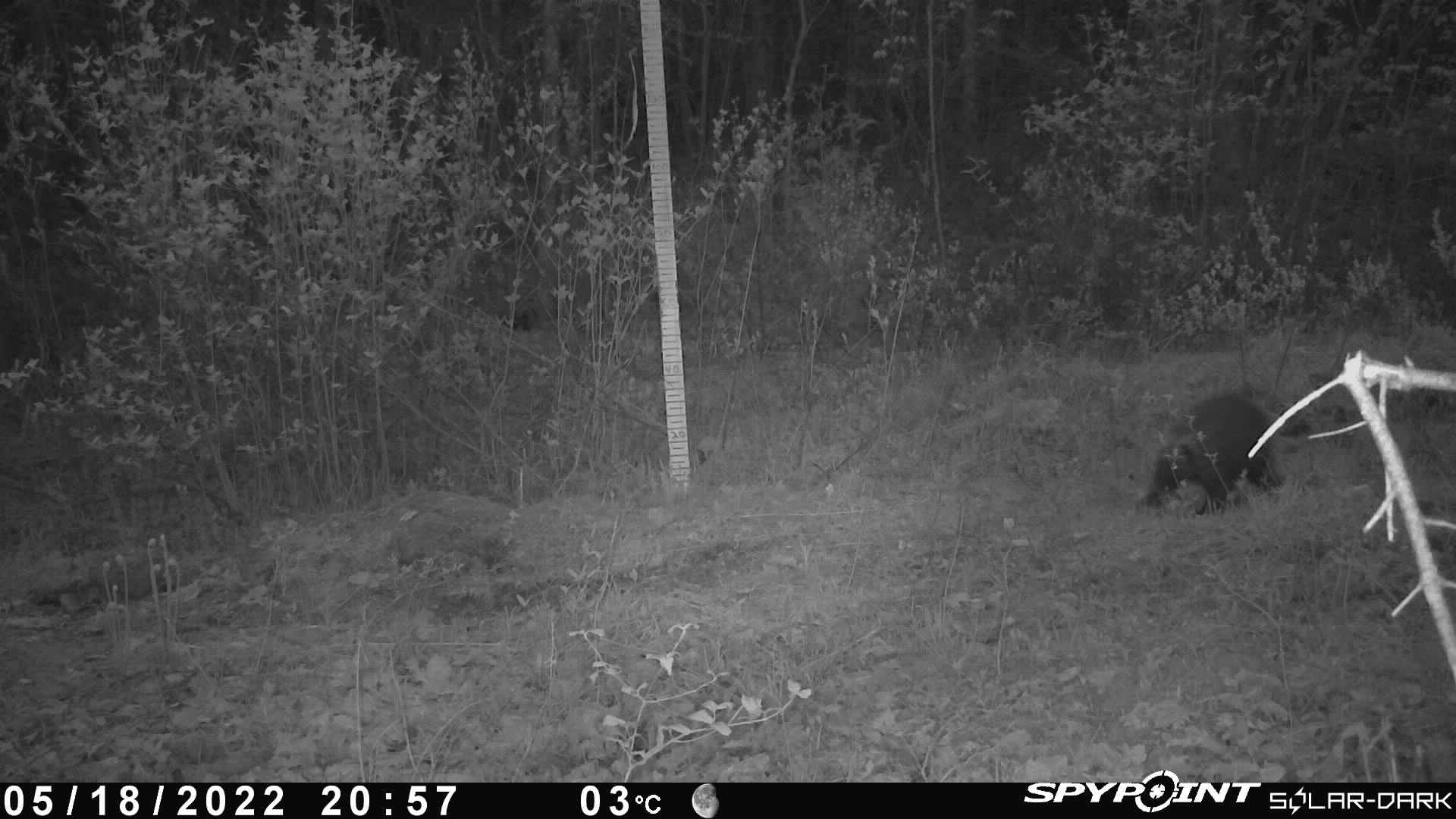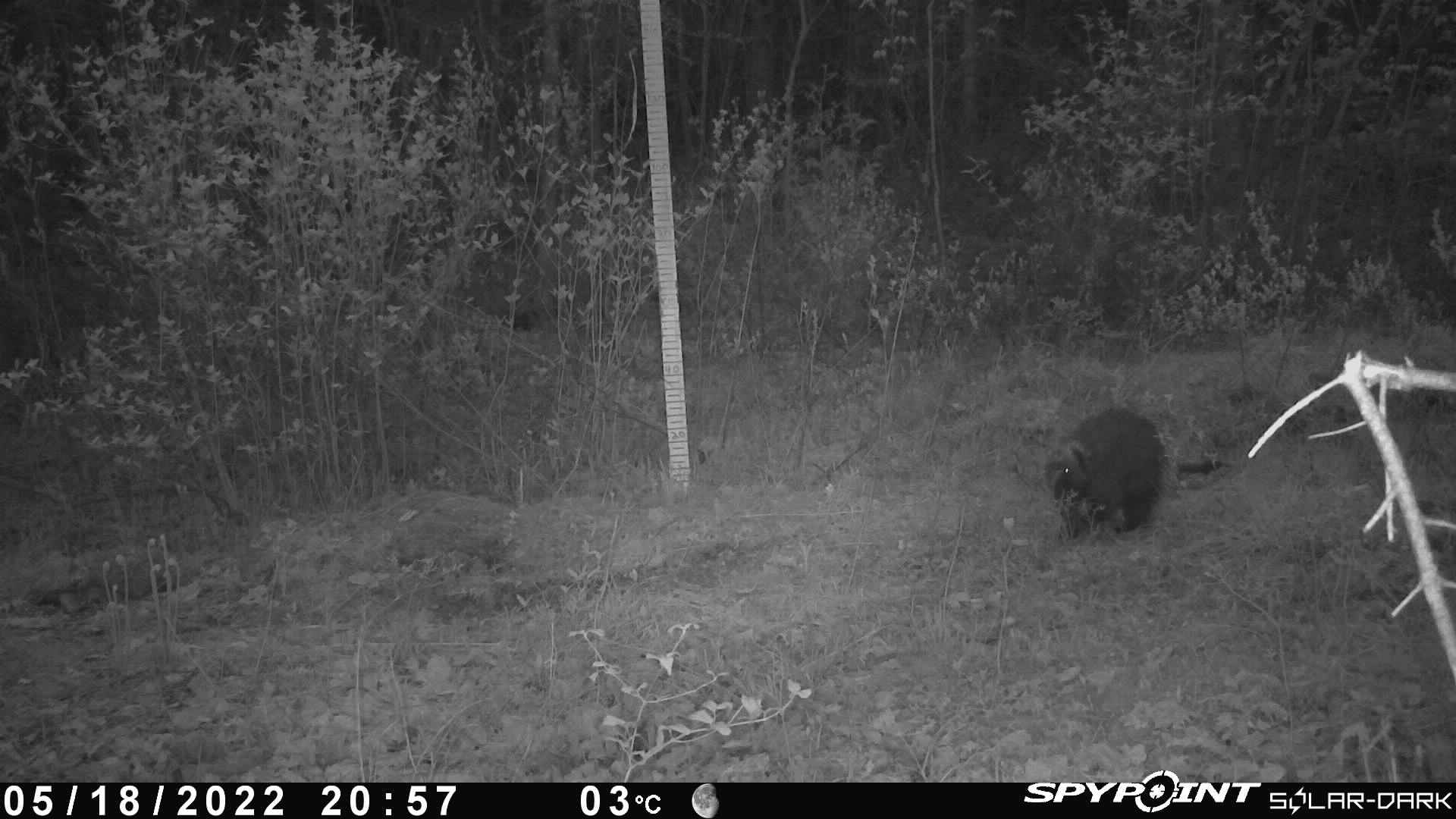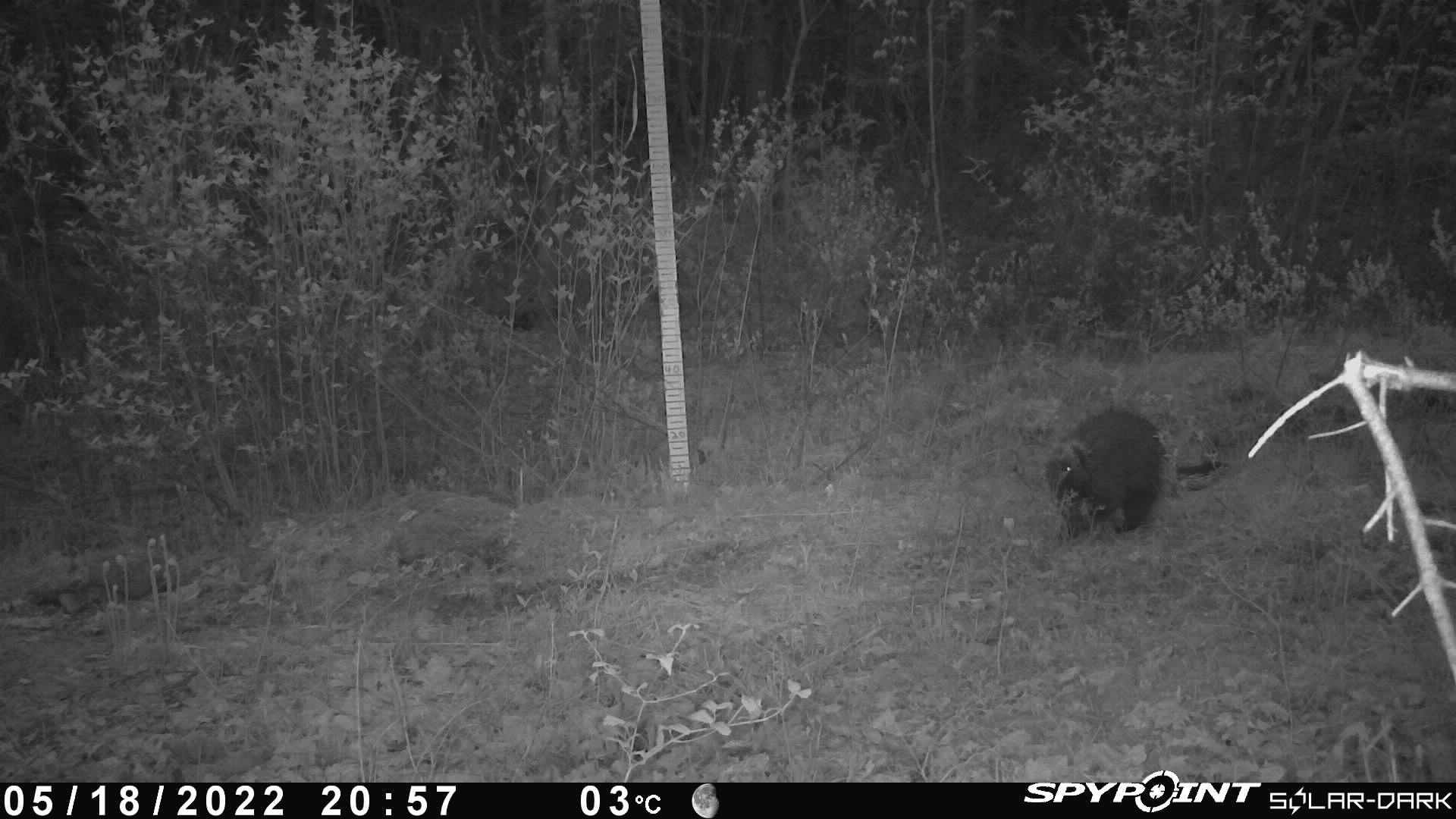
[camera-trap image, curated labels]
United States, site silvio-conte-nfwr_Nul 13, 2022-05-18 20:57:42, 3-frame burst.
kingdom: Animalia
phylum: Chordata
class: Mammalia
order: Rodentia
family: Erethizontidae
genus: Erethizon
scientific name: Erethizon dorsatum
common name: porcupine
Porcupine (Erethizon dorsatum).